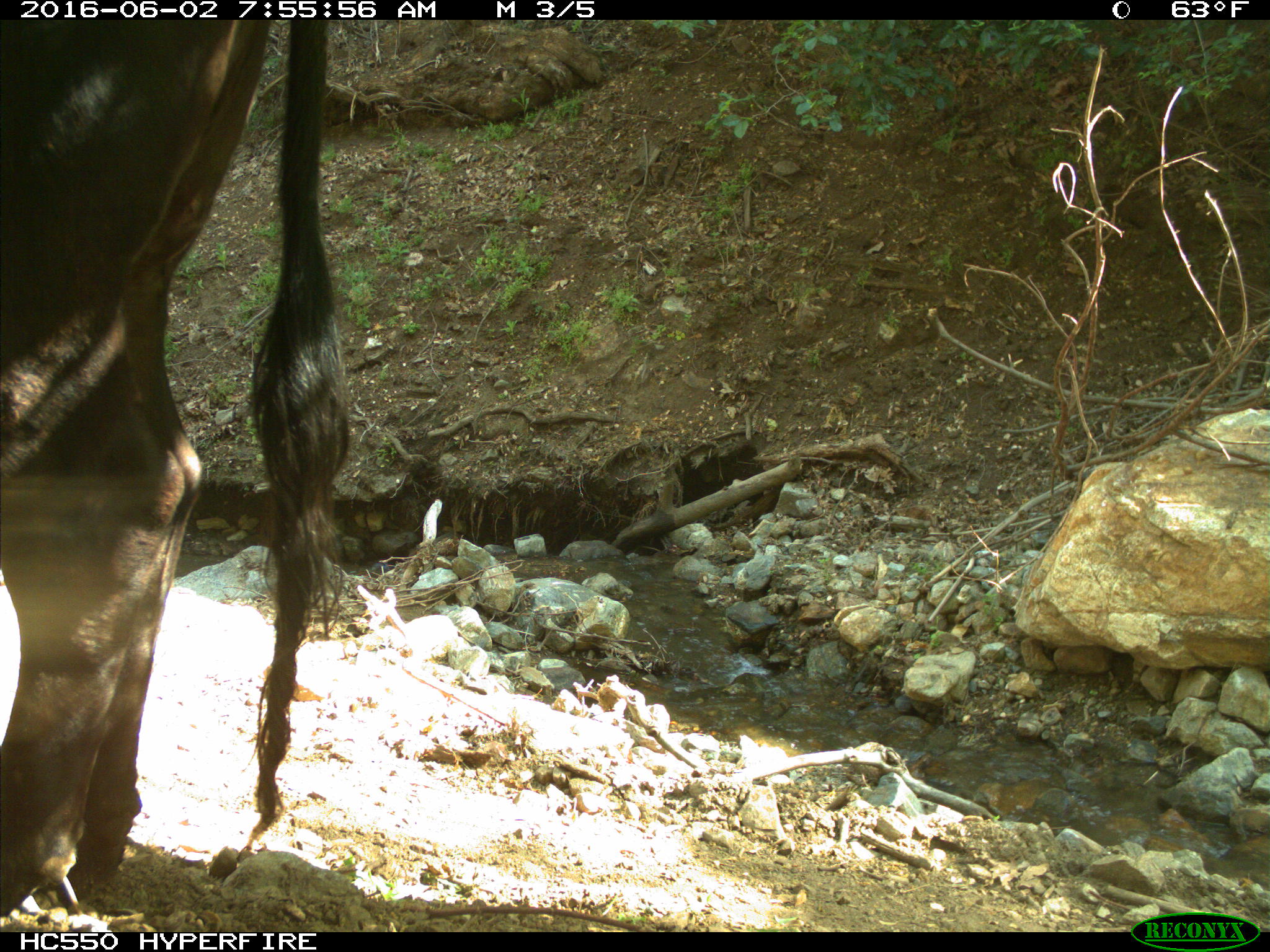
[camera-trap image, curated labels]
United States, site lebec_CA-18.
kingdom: Animalia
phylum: Chordata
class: Mammalia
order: Artiodactyla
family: Bovidae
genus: Bos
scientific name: Bos taurus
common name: domestic cow